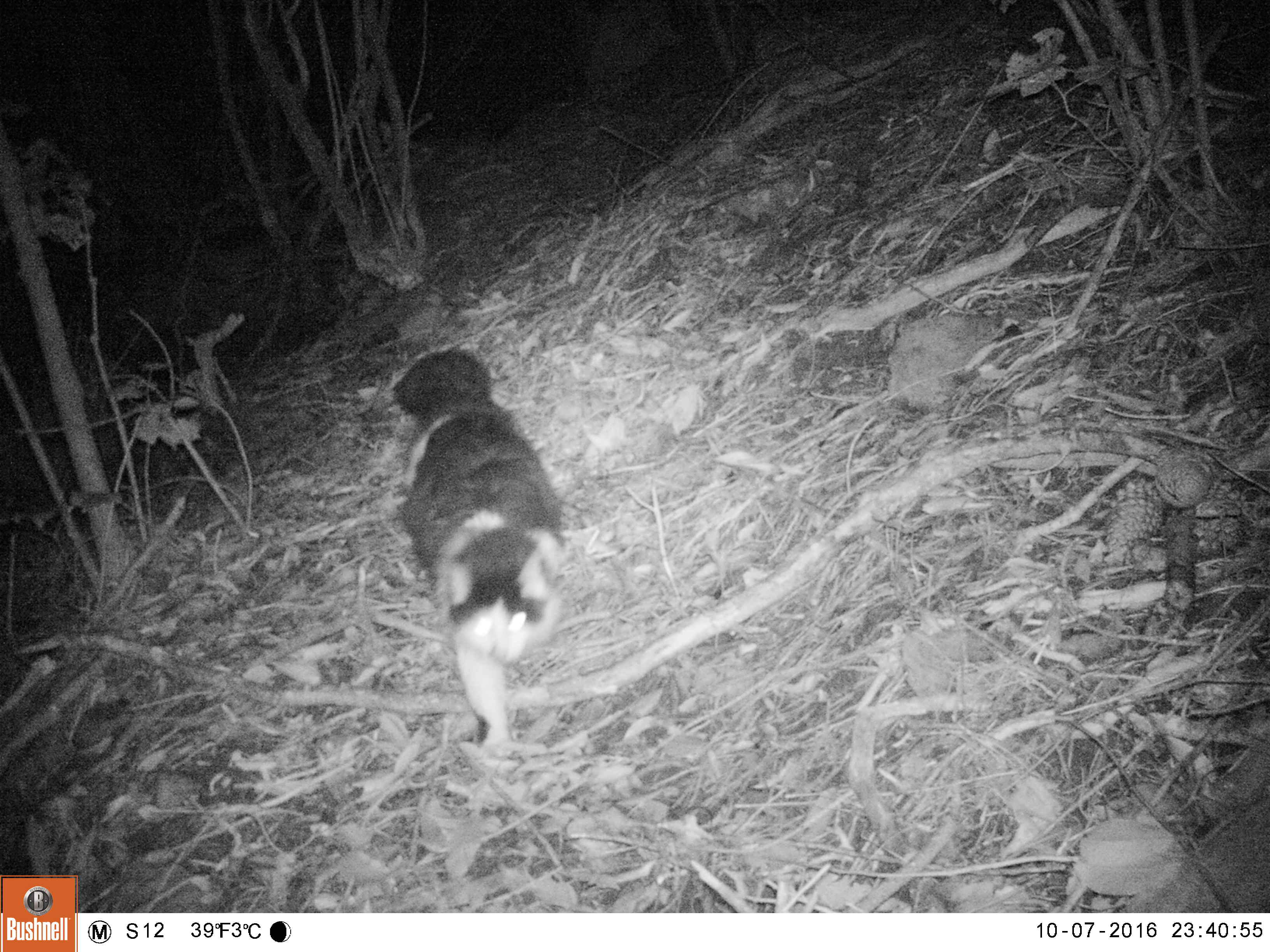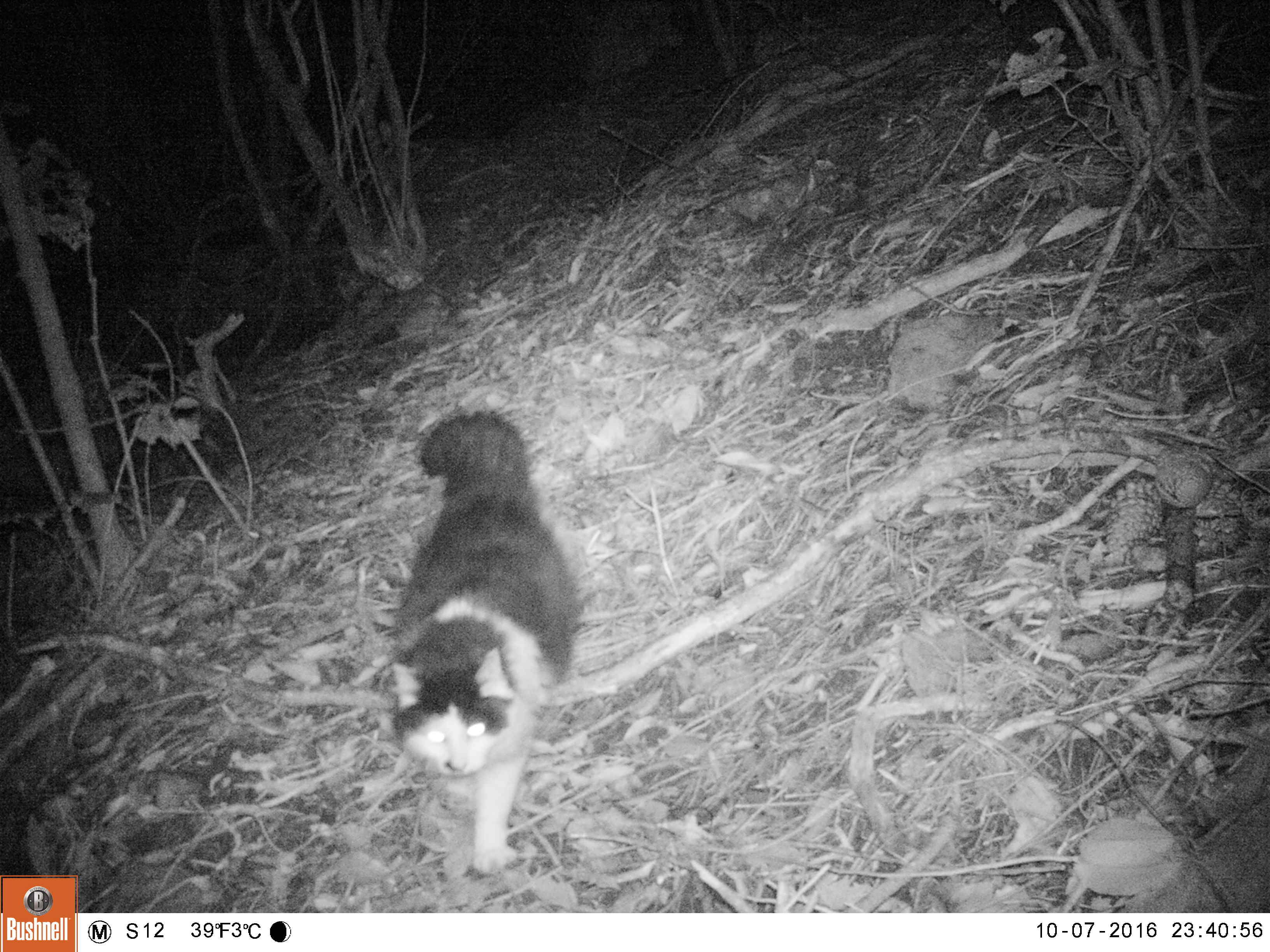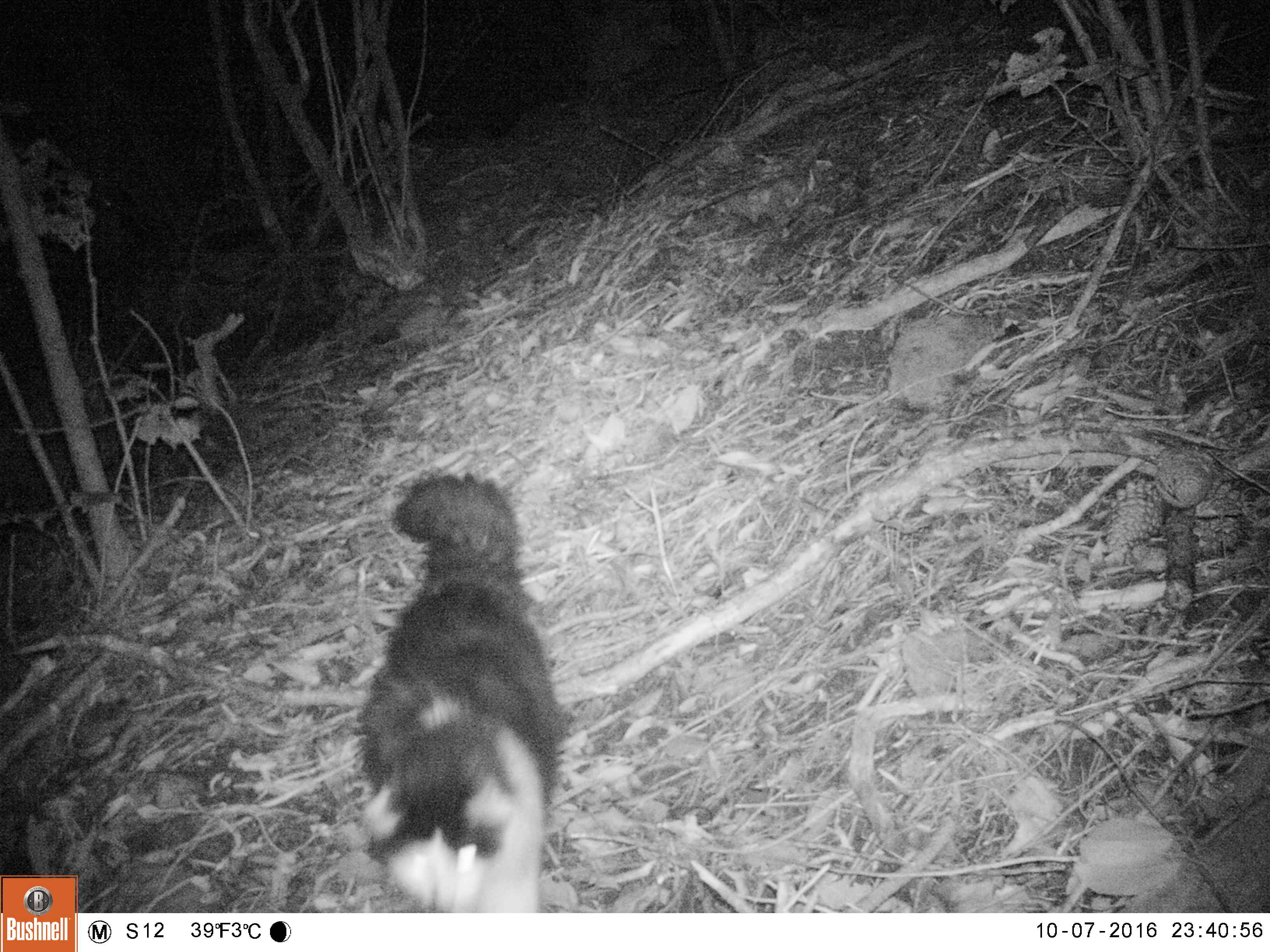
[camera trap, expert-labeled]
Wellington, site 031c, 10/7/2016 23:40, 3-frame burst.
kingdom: Animalia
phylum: Chordata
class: Mammalia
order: Carnivora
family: Felidae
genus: Felis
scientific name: Felis catus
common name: cat